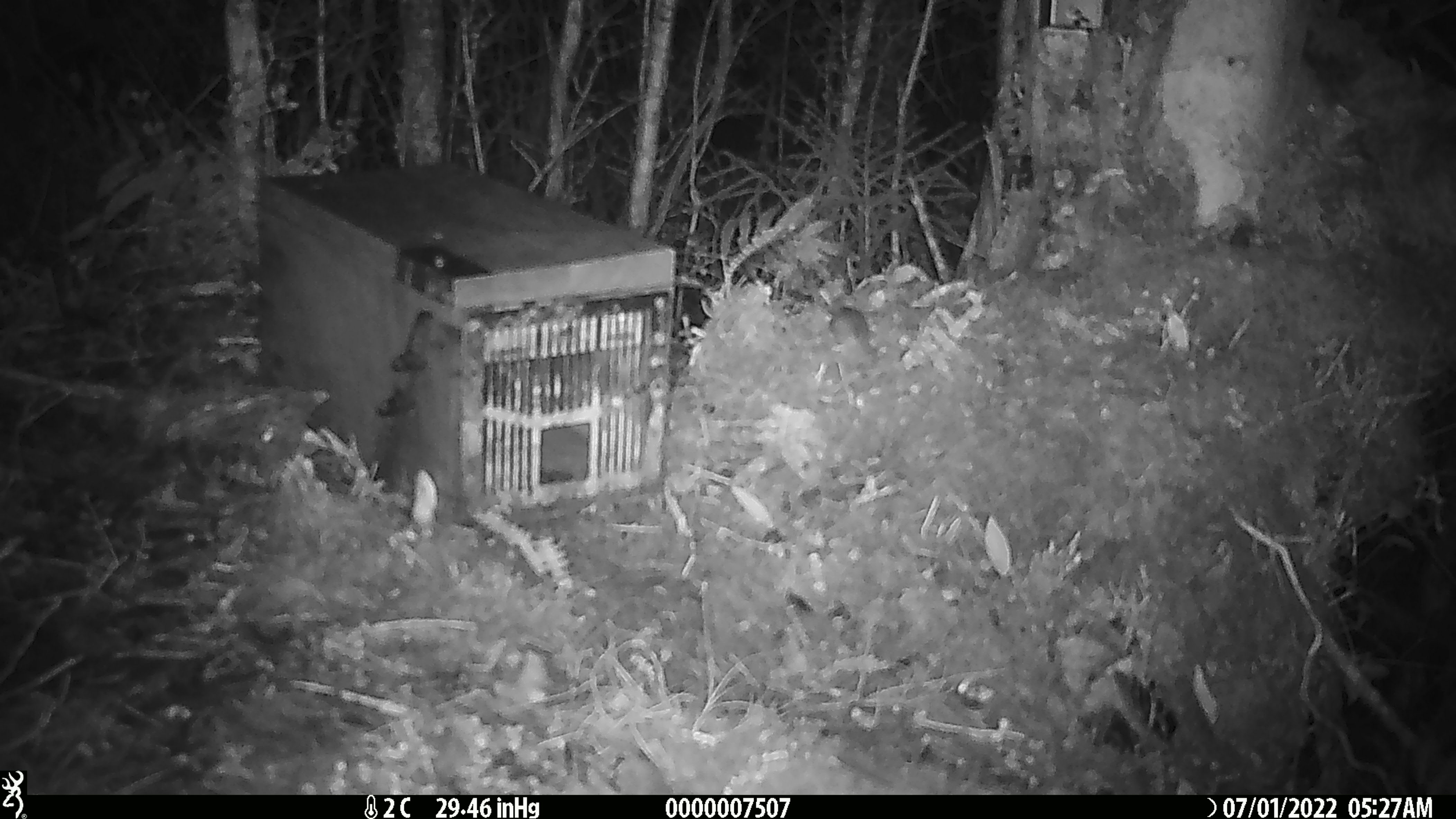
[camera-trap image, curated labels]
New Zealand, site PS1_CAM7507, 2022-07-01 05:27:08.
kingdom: Animalia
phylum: Chordata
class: Mammalia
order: Rodentia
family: Muridae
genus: Mus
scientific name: Mus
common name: mouse